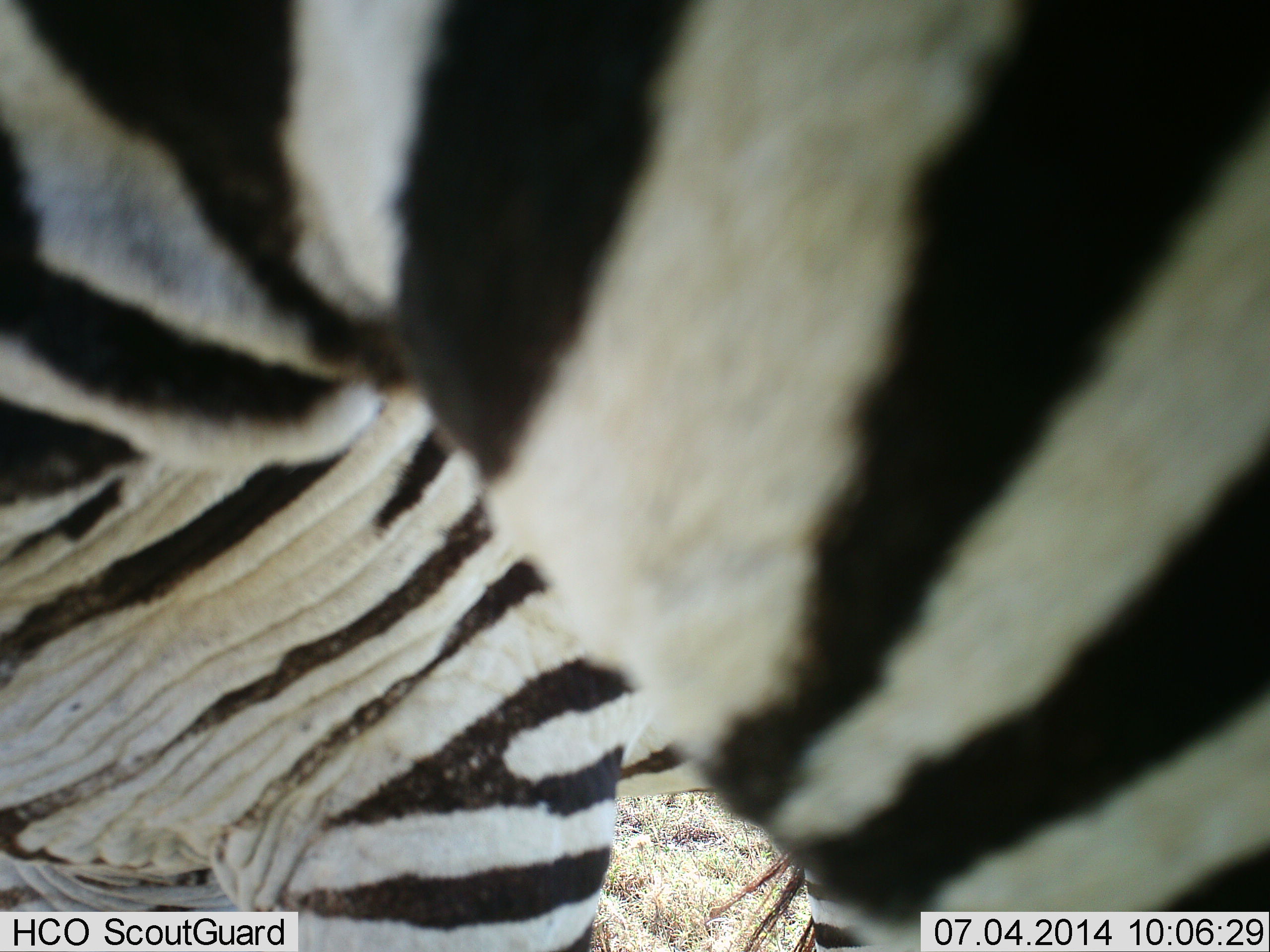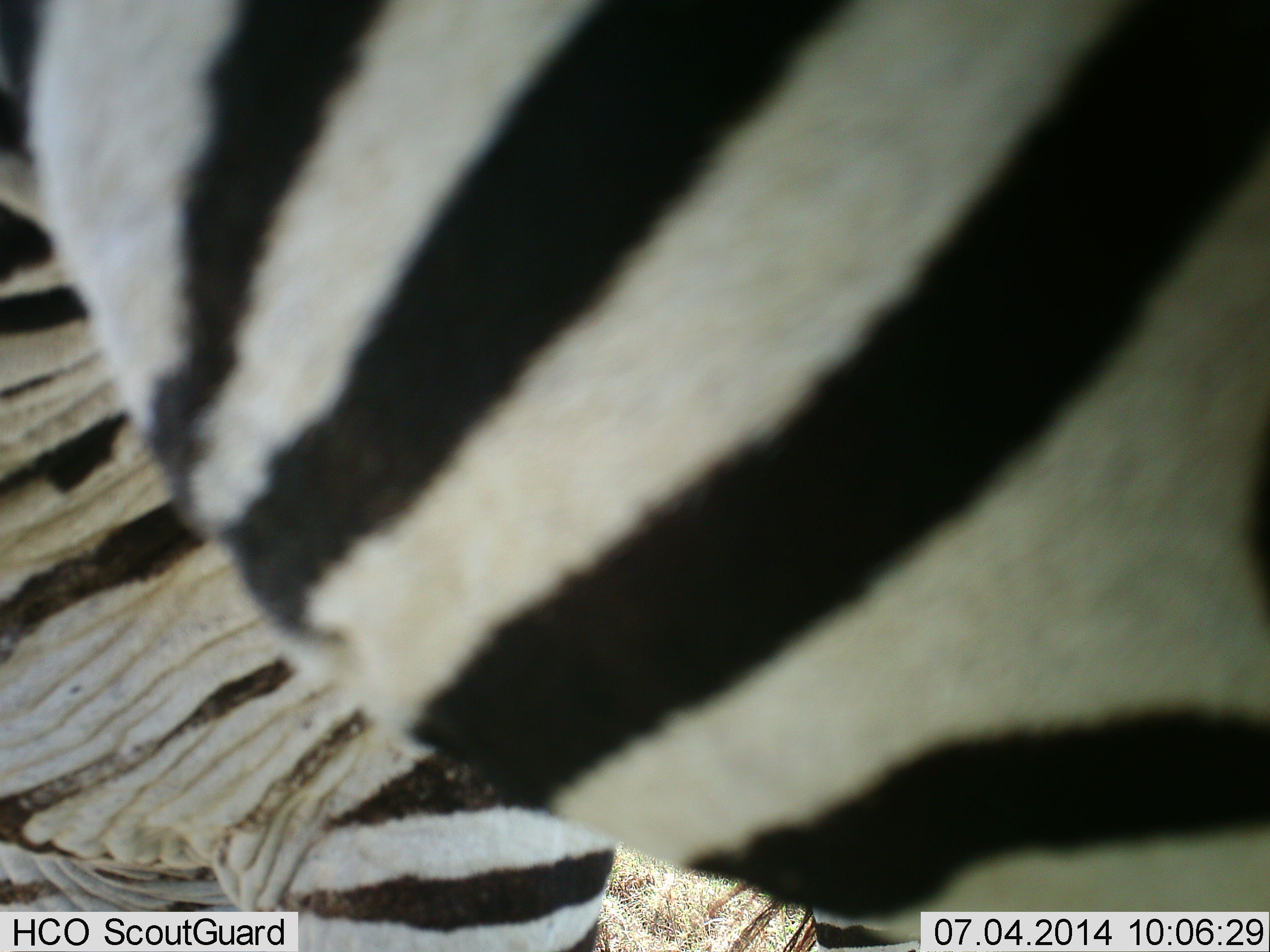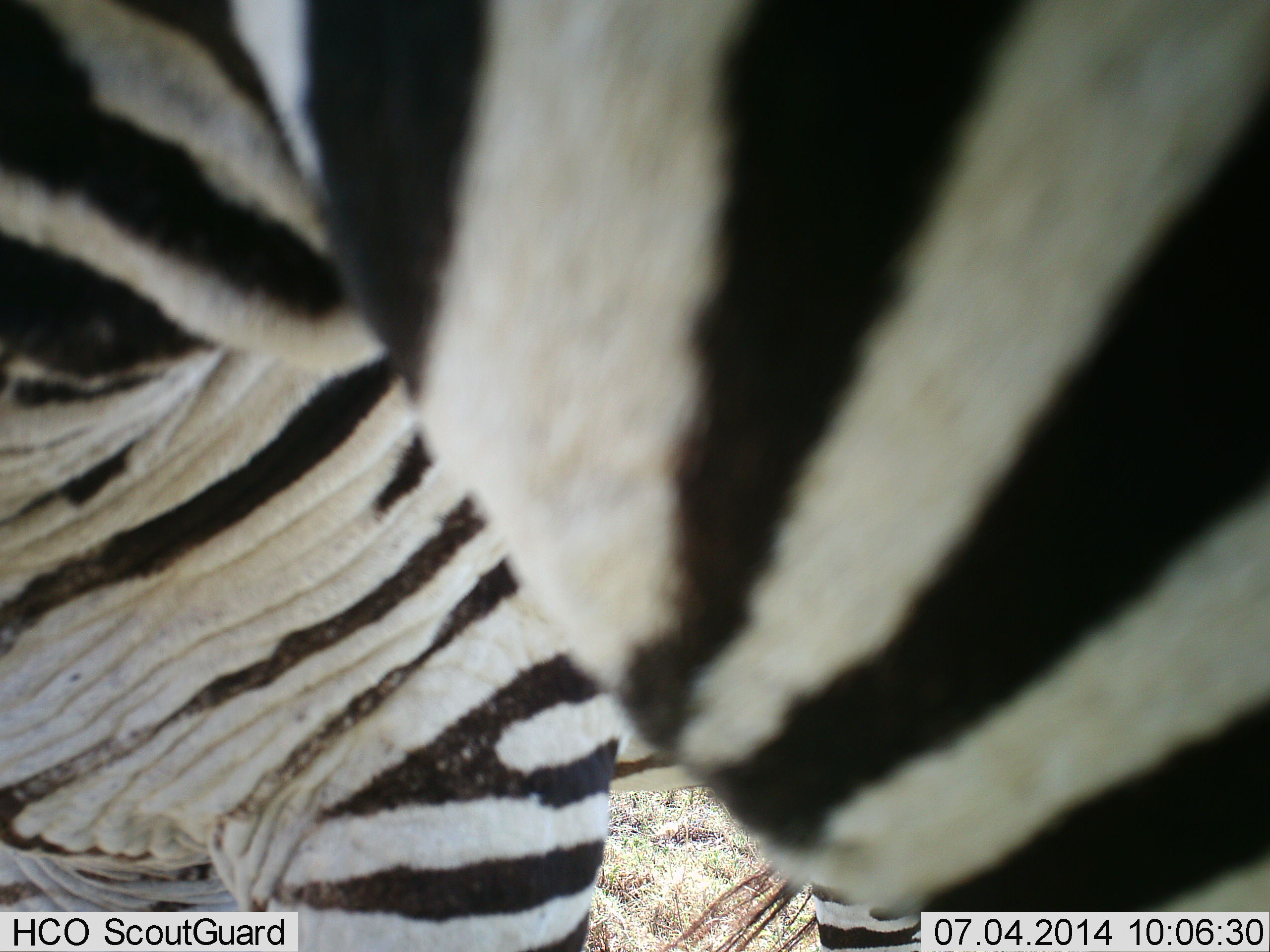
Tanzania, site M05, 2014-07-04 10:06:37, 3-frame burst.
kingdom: Animalia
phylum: Chordata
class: Mammalia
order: Perissodactyla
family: Equidae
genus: Equus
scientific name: Equus quagga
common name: plains zebra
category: zebra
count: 1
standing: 80%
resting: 0%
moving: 20%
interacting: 0%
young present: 0%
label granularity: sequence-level